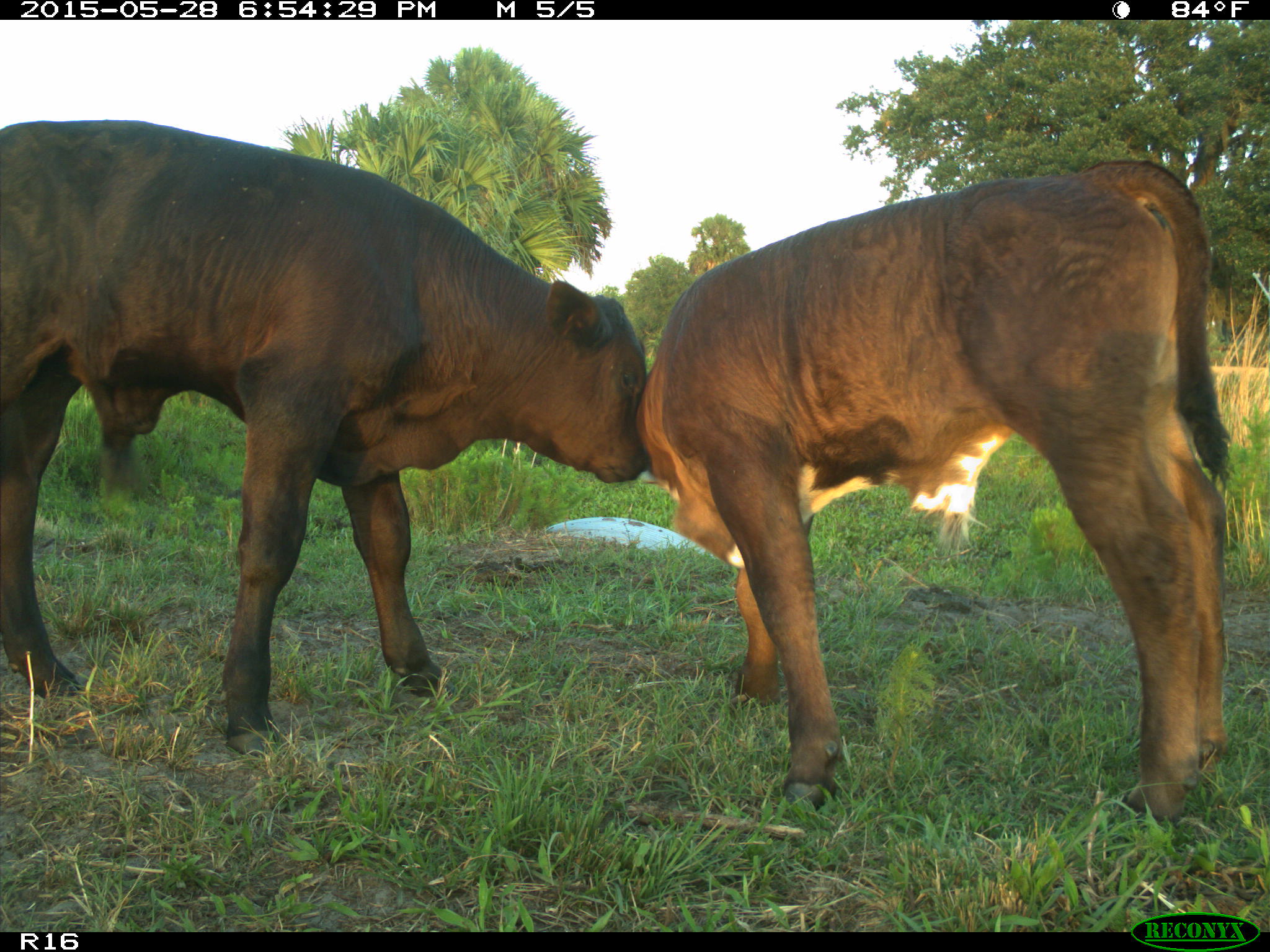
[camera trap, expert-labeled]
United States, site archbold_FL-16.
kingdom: Animalia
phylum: Chordata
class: Mammalia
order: Artiodactyla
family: Bovidae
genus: Bos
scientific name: Bos taurus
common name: domestic cow